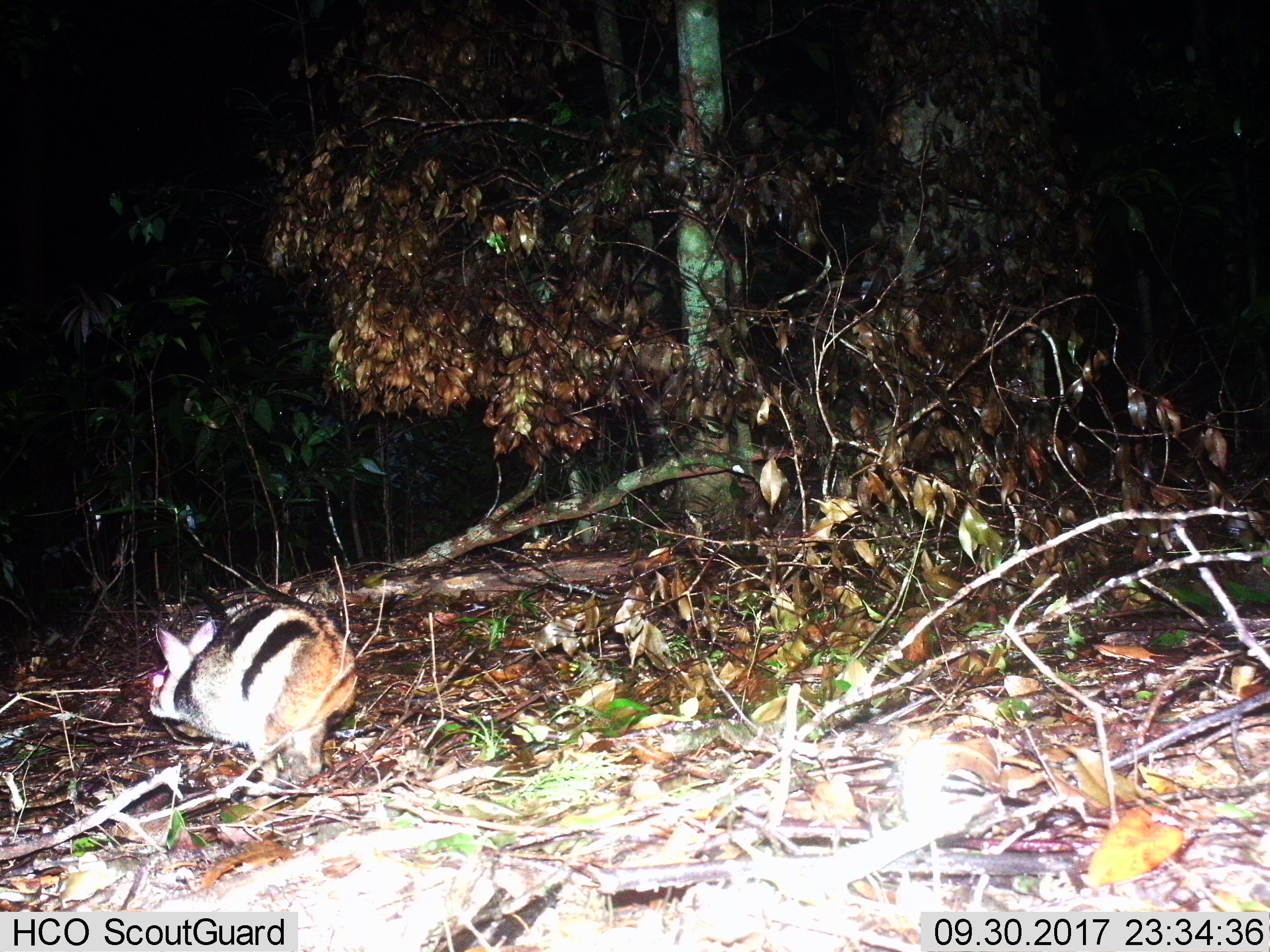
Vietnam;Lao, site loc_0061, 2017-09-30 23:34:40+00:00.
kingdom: Animalia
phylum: Chordata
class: Mammalia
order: Lagomorpha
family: Leporidae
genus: Nesolagus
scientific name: Nesolagus timminsi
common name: annamite striped rabbit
Annamite striped rabbit (Nesolagus timminsi). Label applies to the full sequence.